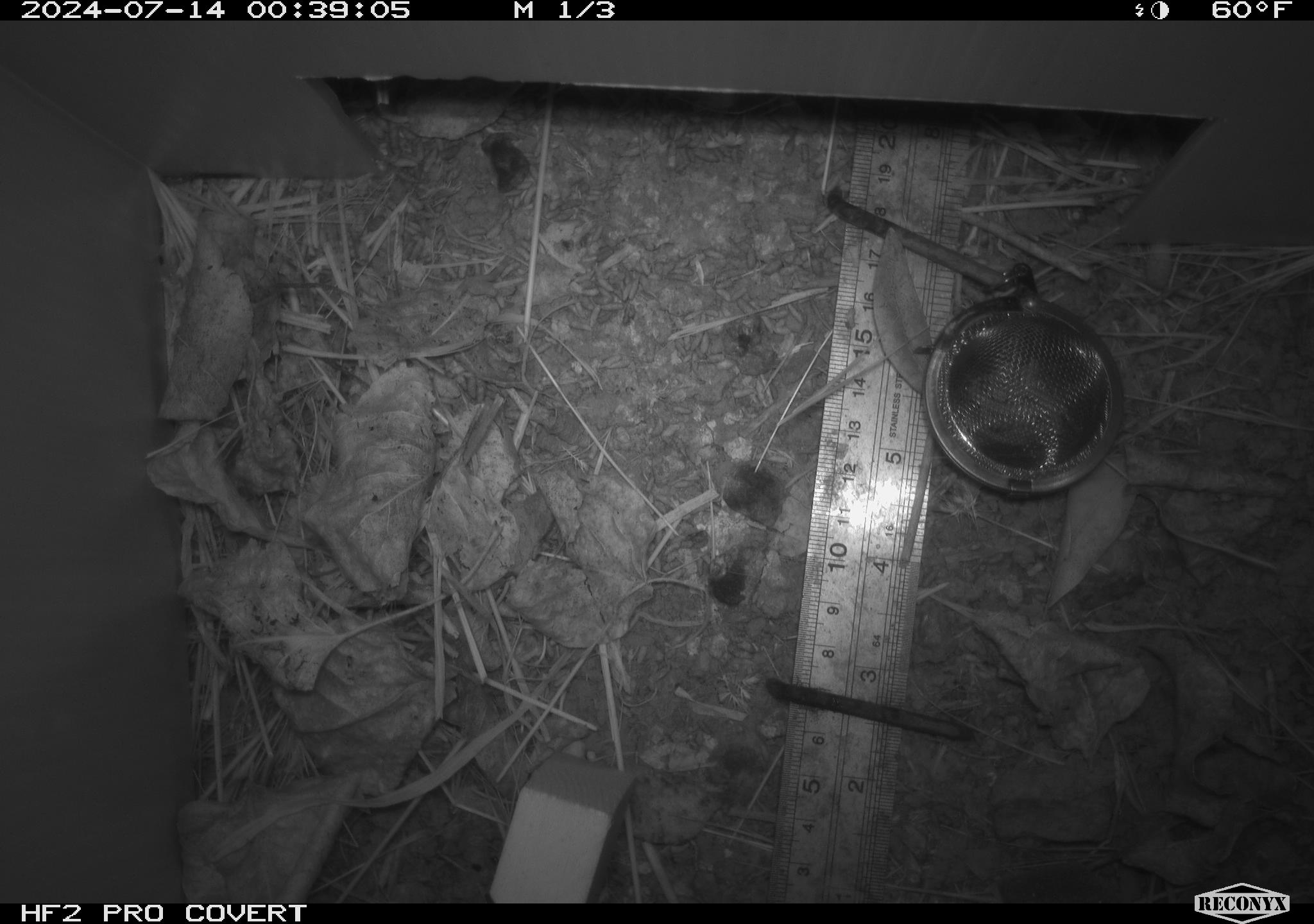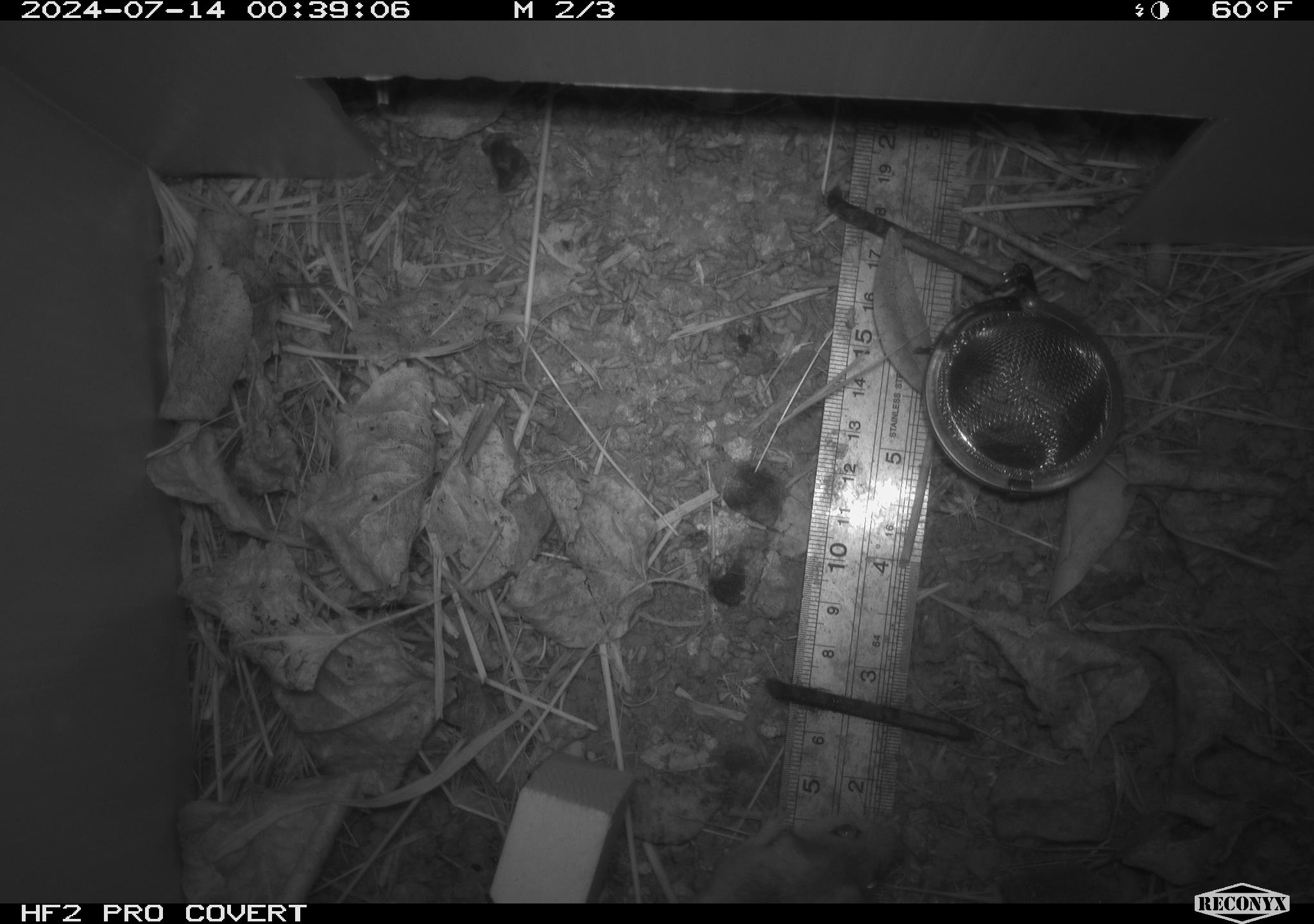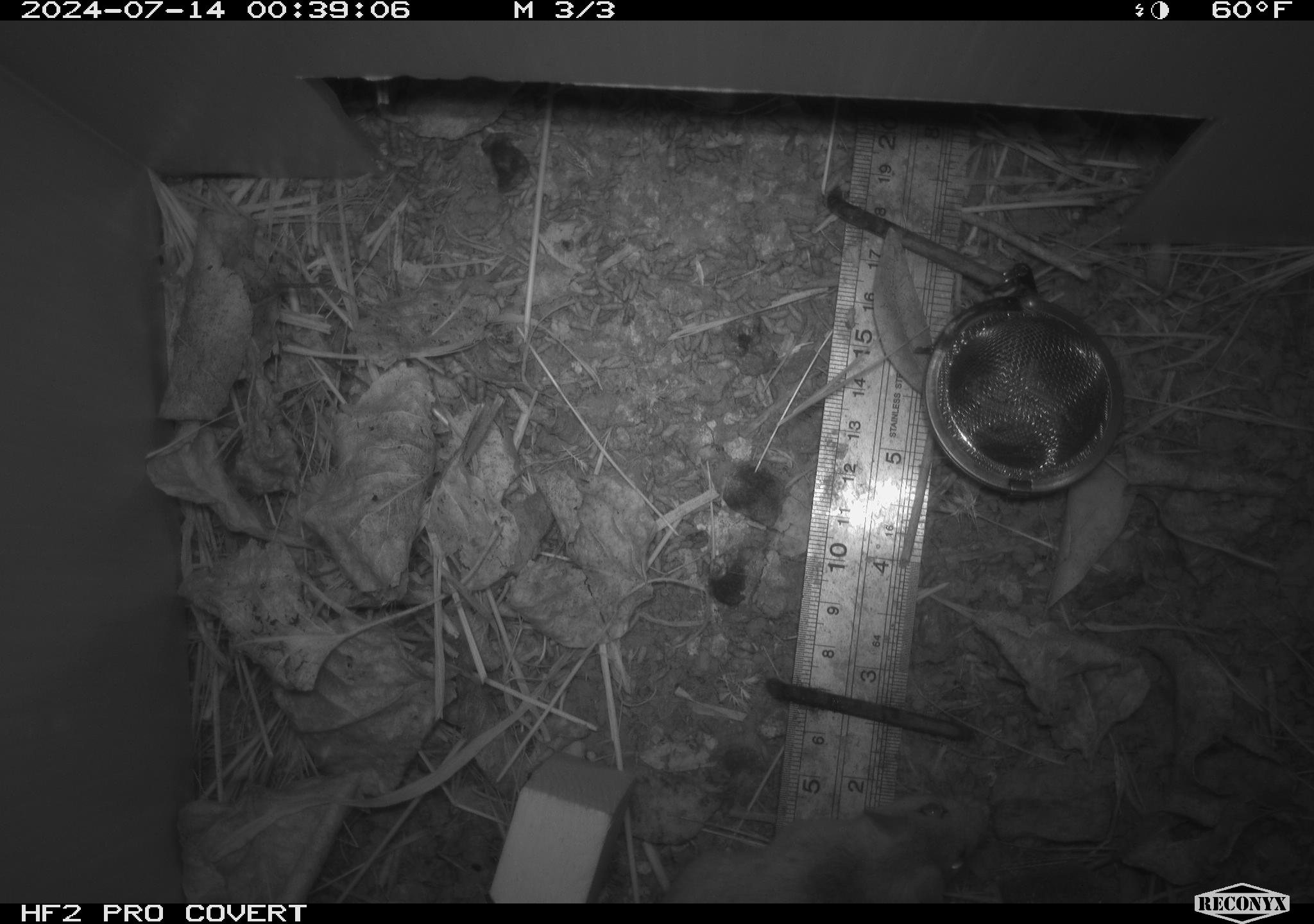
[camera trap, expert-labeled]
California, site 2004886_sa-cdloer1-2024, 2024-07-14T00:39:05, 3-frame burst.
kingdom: Animalia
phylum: Chordata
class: Mammalia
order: Rodentia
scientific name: Rodentia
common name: mouse species